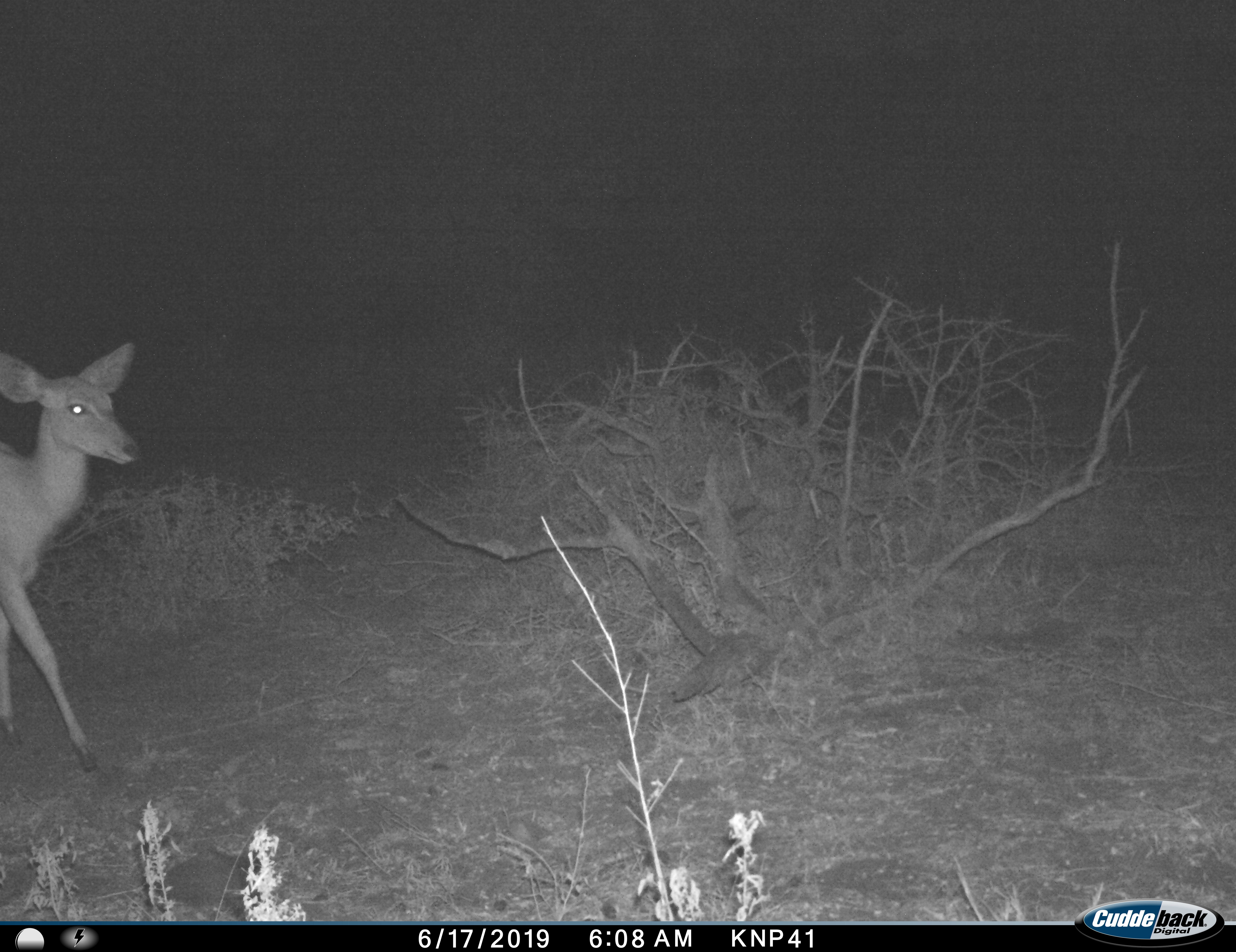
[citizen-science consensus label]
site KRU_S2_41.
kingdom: Animalia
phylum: Chordata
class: Mammalia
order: Artiodactyla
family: Bovidae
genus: Aepyceros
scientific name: Aepyceros melampus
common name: impala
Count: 1.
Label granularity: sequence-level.